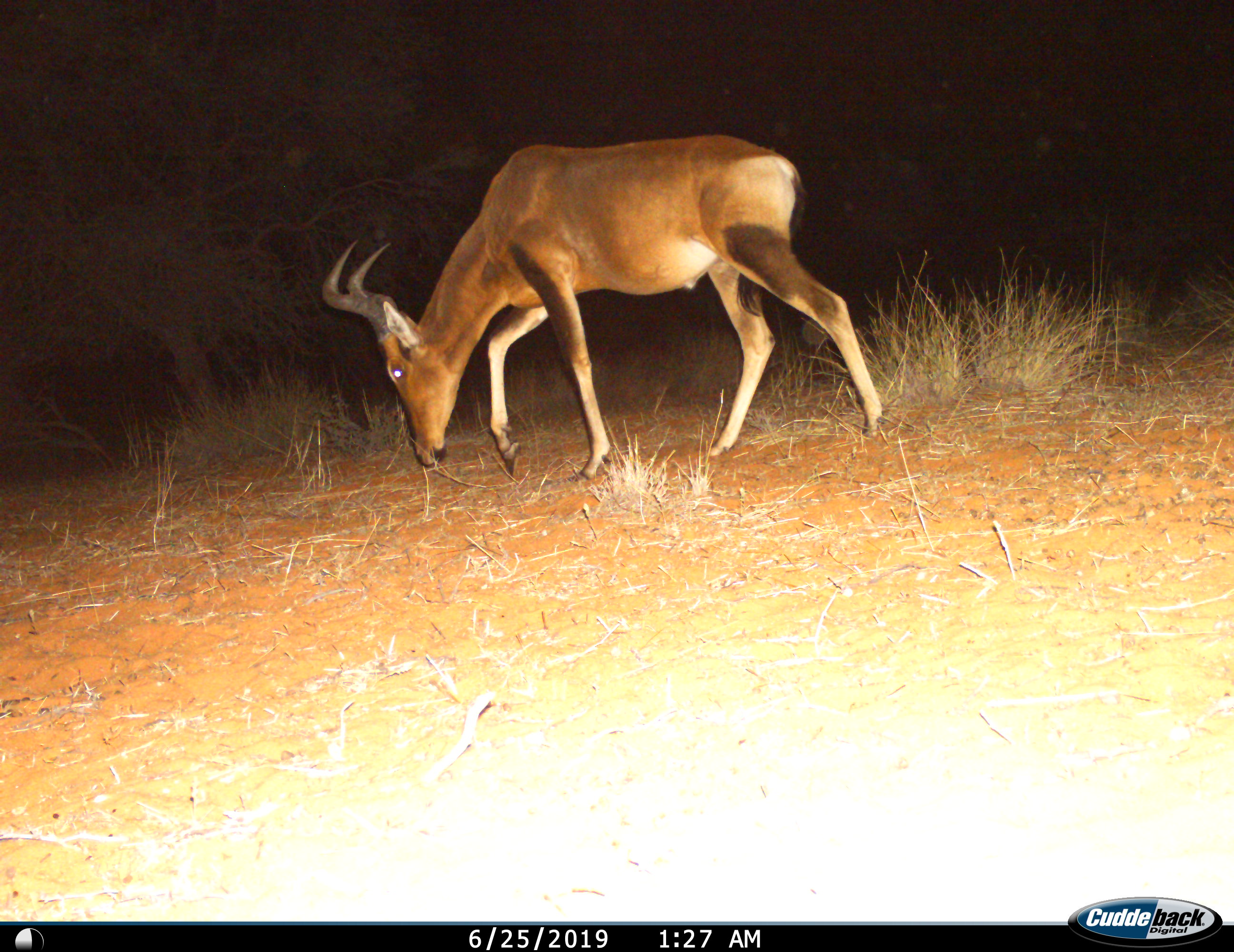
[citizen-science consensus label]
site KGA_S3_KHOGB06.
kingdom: Animalia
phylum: Chordata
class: Mammalia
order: Artiodactyla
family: Bovidae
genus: Alcelaphus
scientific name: Alcelaphus buselaphus caama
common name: red hartebeest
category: hartebeestred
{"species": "hartebeestred (red hartebeest) (Alcelaphus buselaphus caama)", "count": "1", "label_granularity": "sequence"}